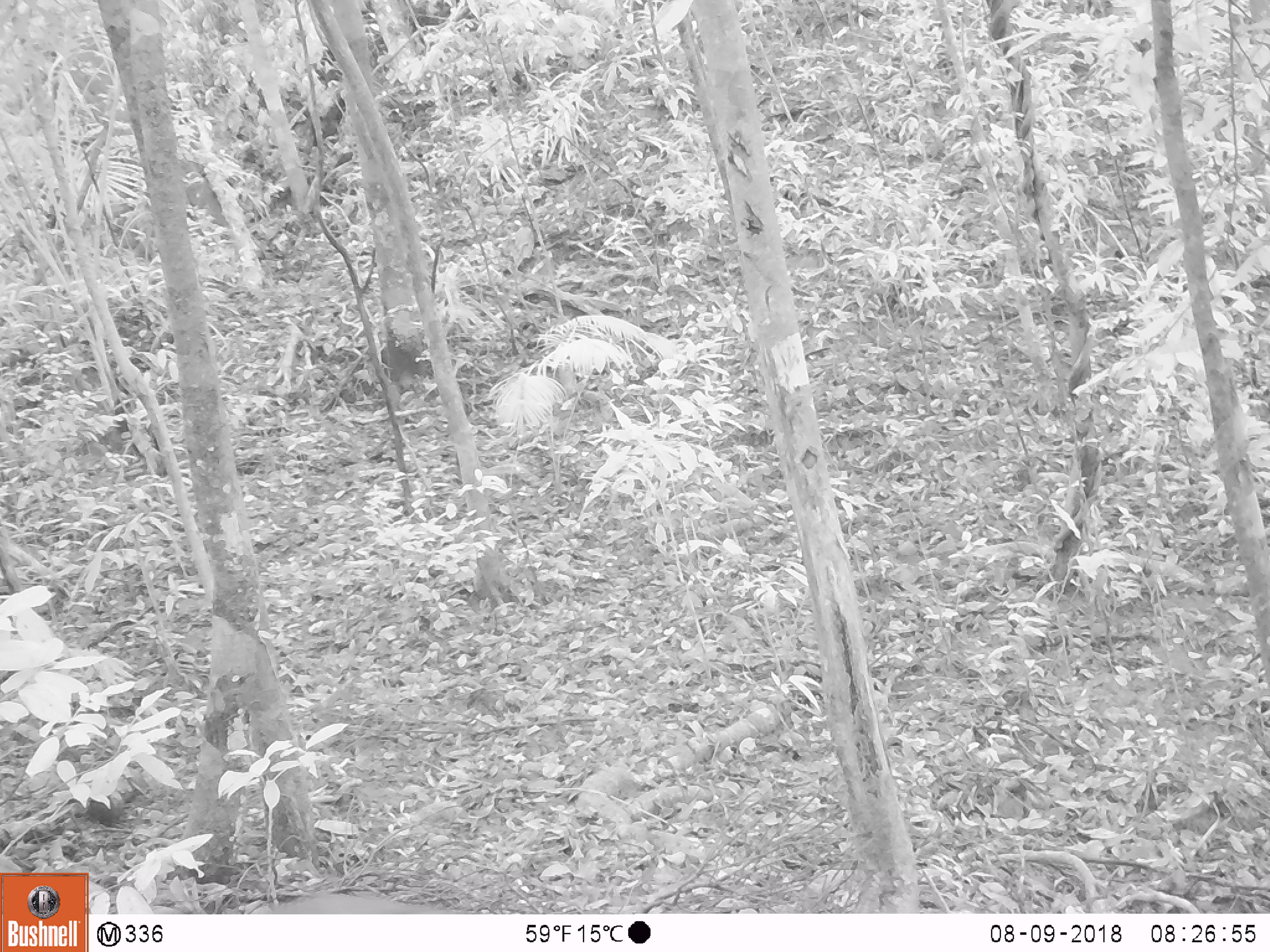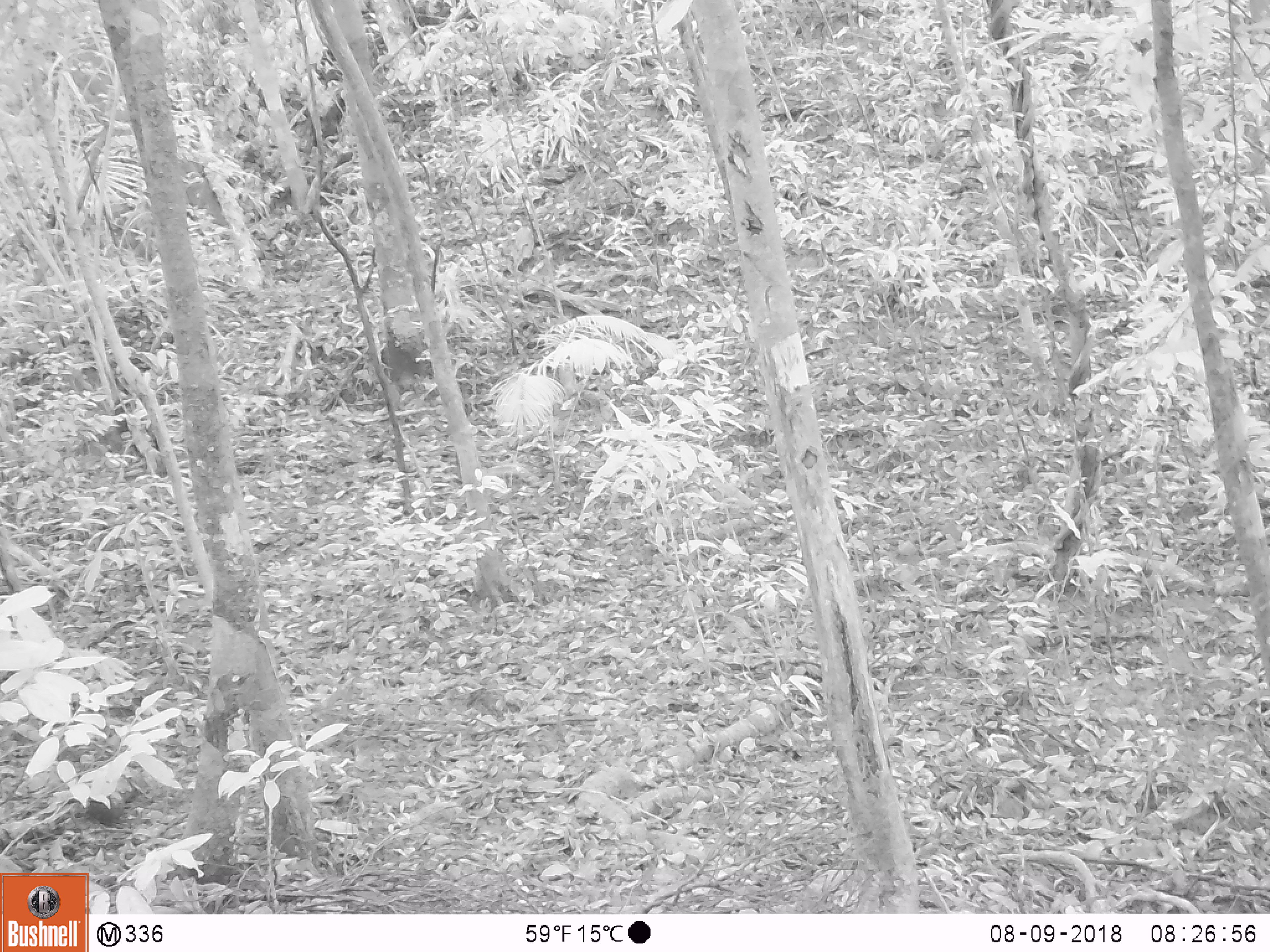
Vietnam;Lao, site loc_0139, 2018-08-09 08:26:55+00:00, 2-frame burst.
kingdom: Animalia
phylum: Chordata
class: Mammalia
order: Primates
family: Cercopithecidae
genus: Macaca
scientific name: Macaca arctoides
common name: stump-tailed macaque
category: stump tailed macaque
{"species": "stump tailed macaque (stump-tailed macaque) (Macaca arctoides)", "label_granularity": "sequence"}